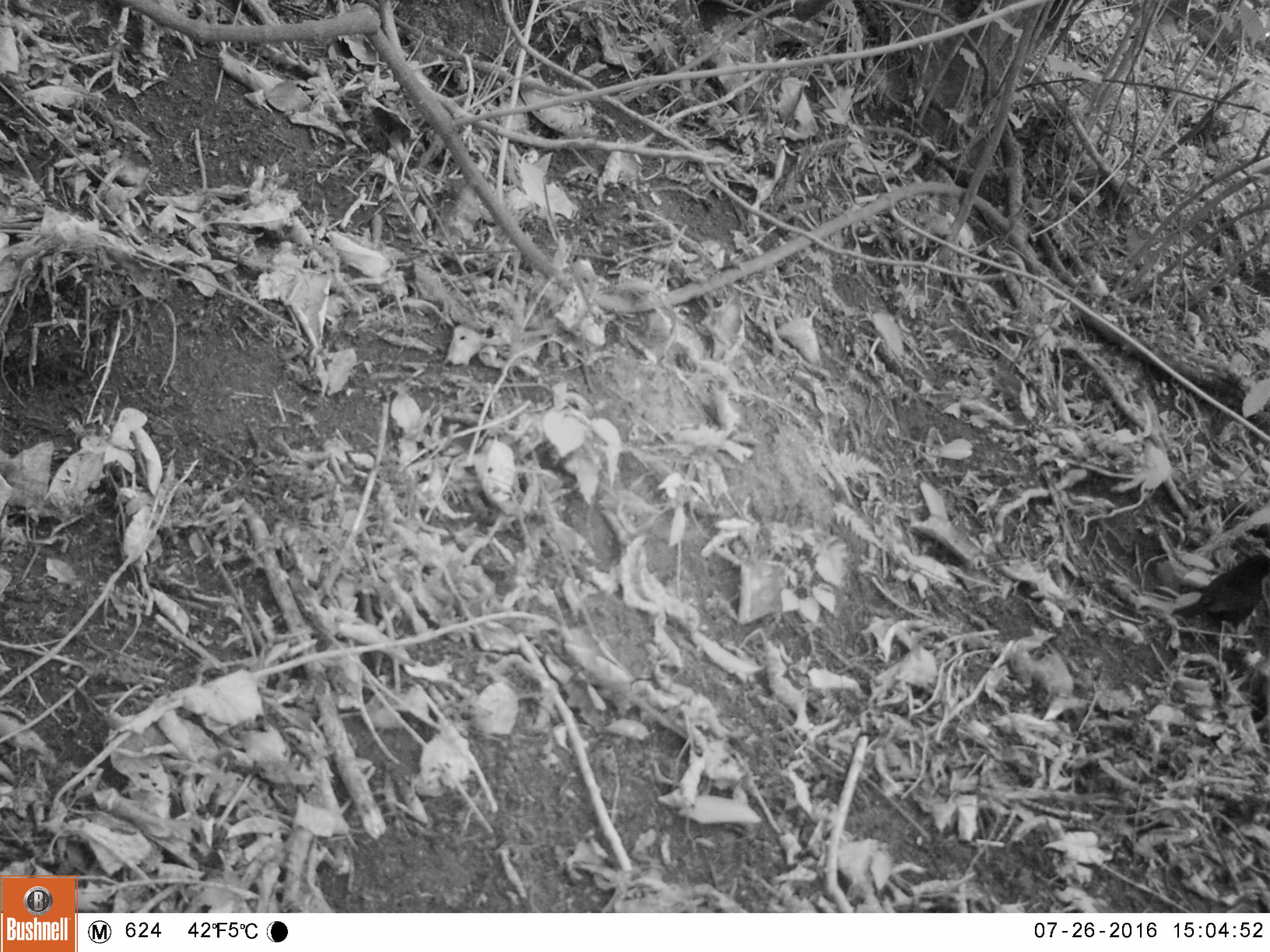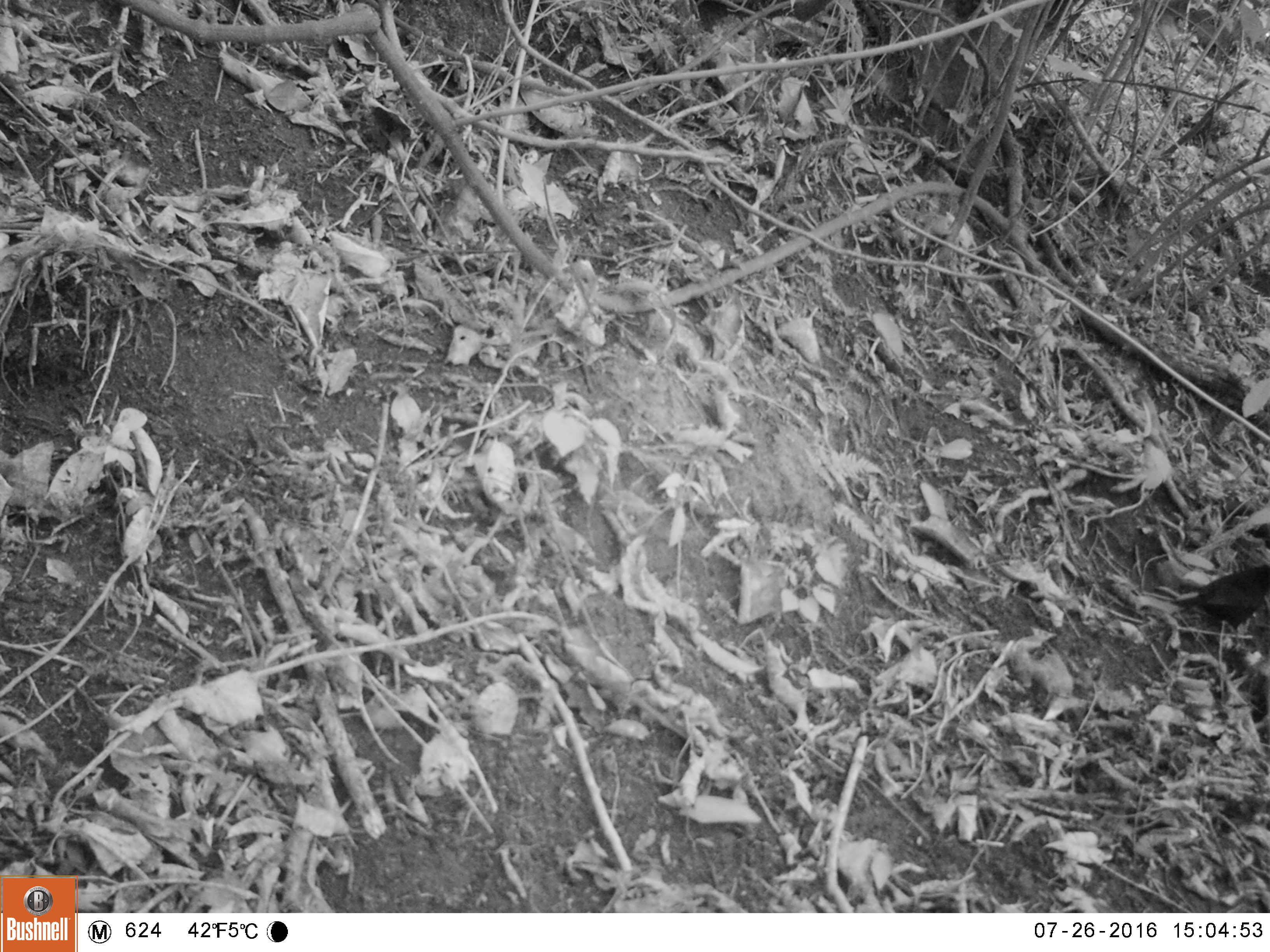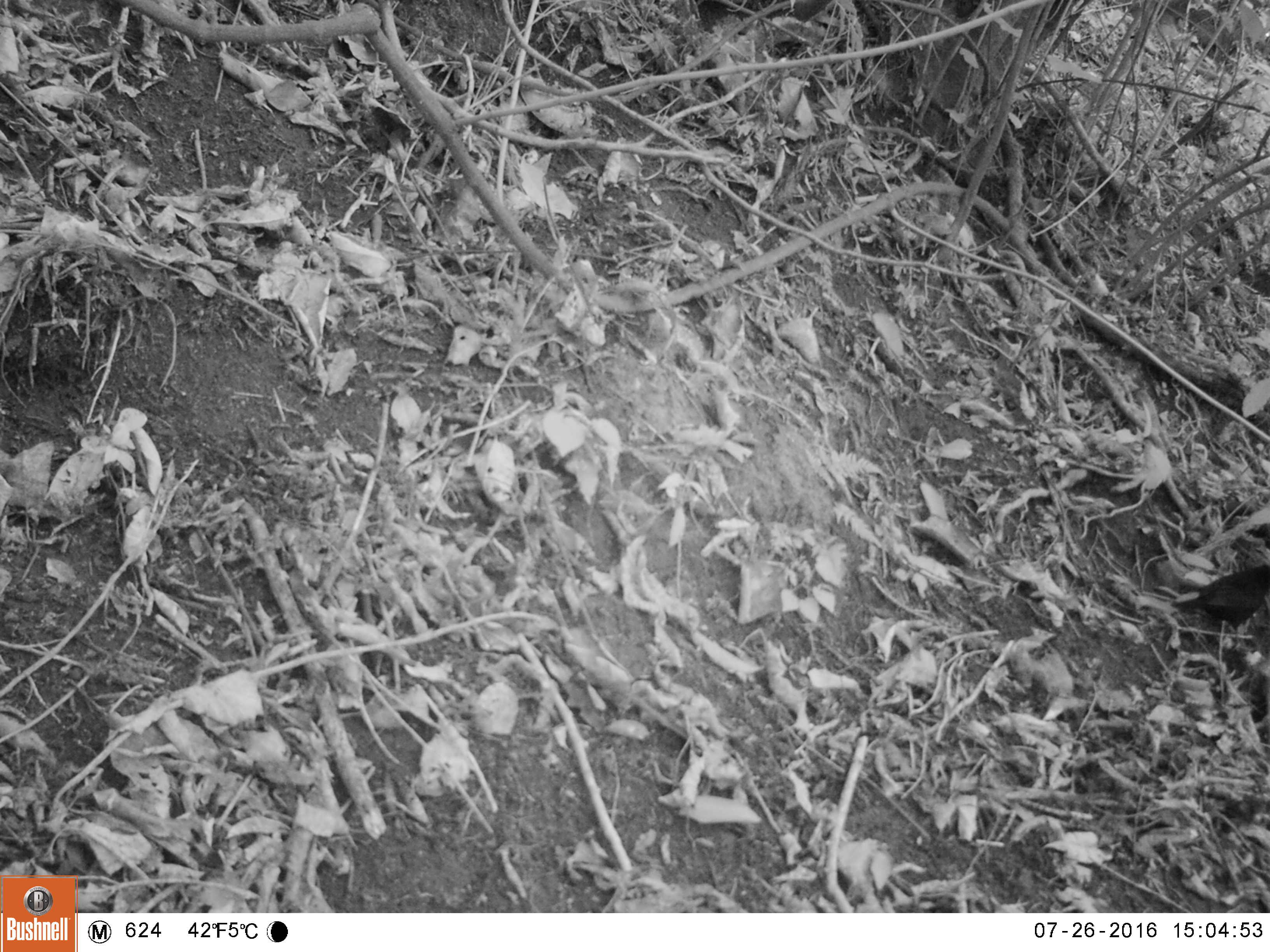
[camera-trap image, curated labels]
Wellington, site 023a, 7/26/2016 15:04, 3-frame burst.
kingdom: Animalia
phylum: Chordata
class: Aves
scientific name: Aves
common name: bird